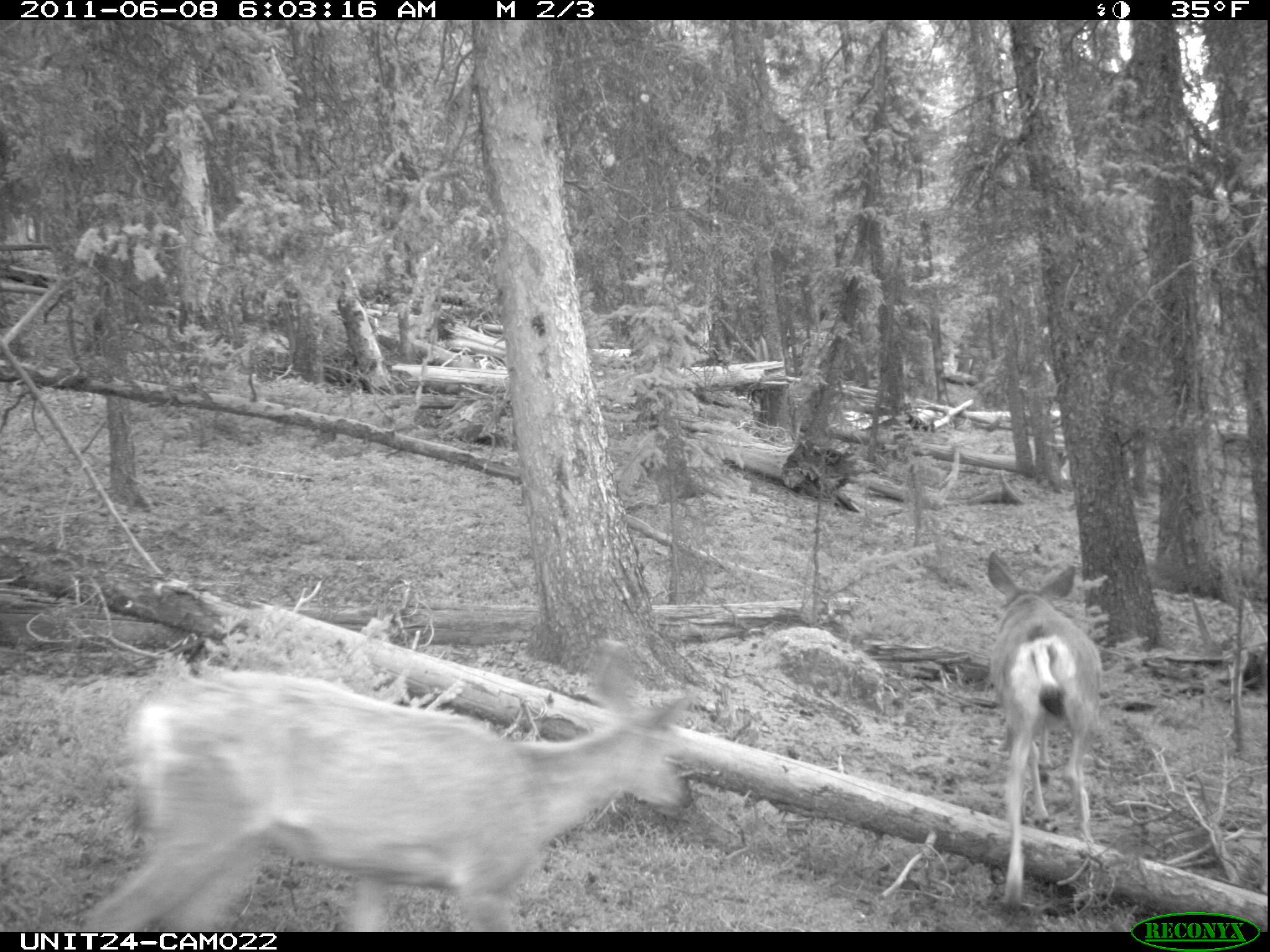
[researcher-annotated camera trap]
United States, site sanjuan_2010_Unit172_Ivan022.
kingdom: Animalia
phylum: Chordata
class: Mammalia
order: Artiodactyla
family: Cervidae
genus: Odocoileus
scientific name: Odocoileus hemionus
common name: mule deer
Odocoileus hemionus (mule deer).